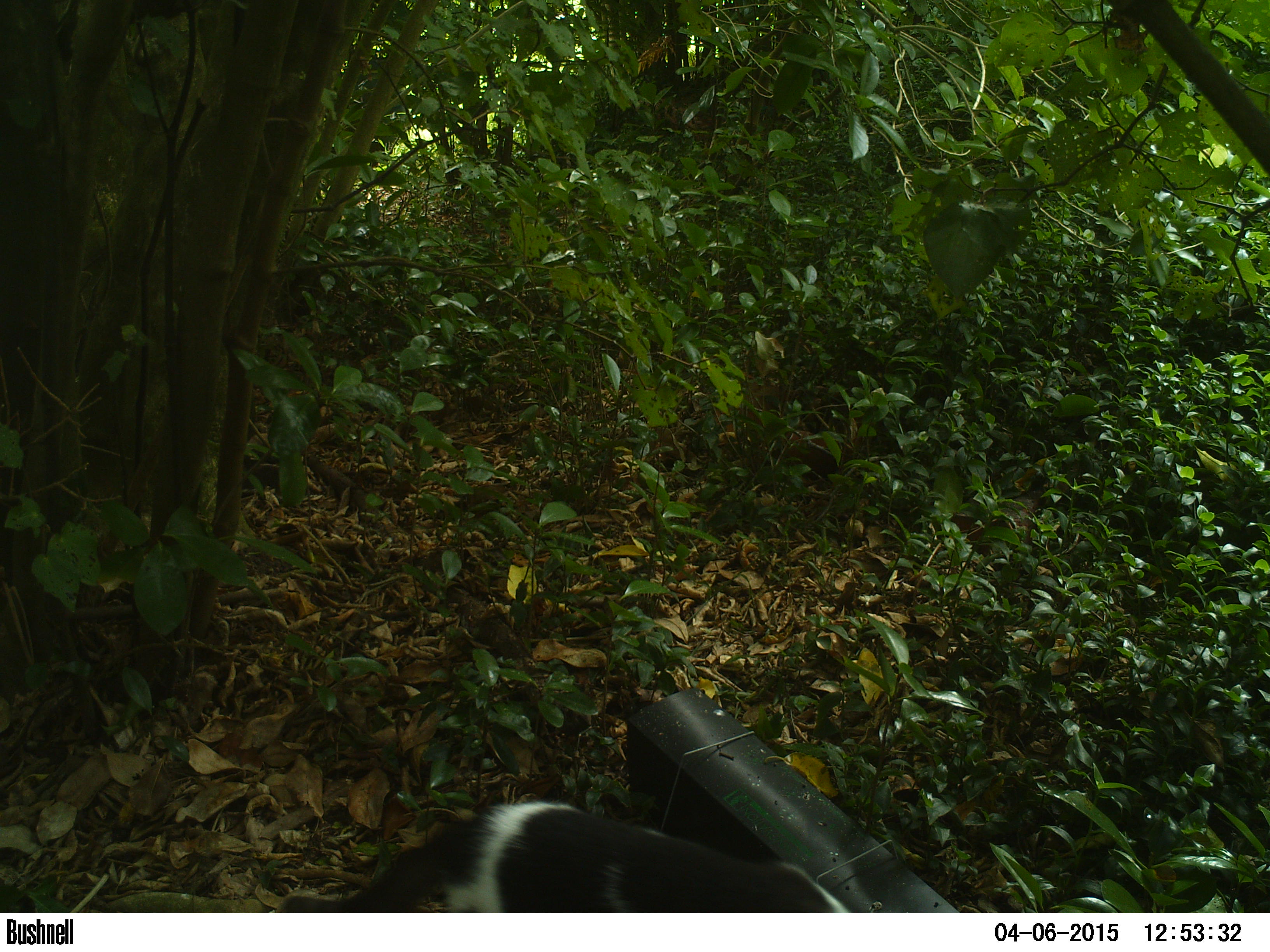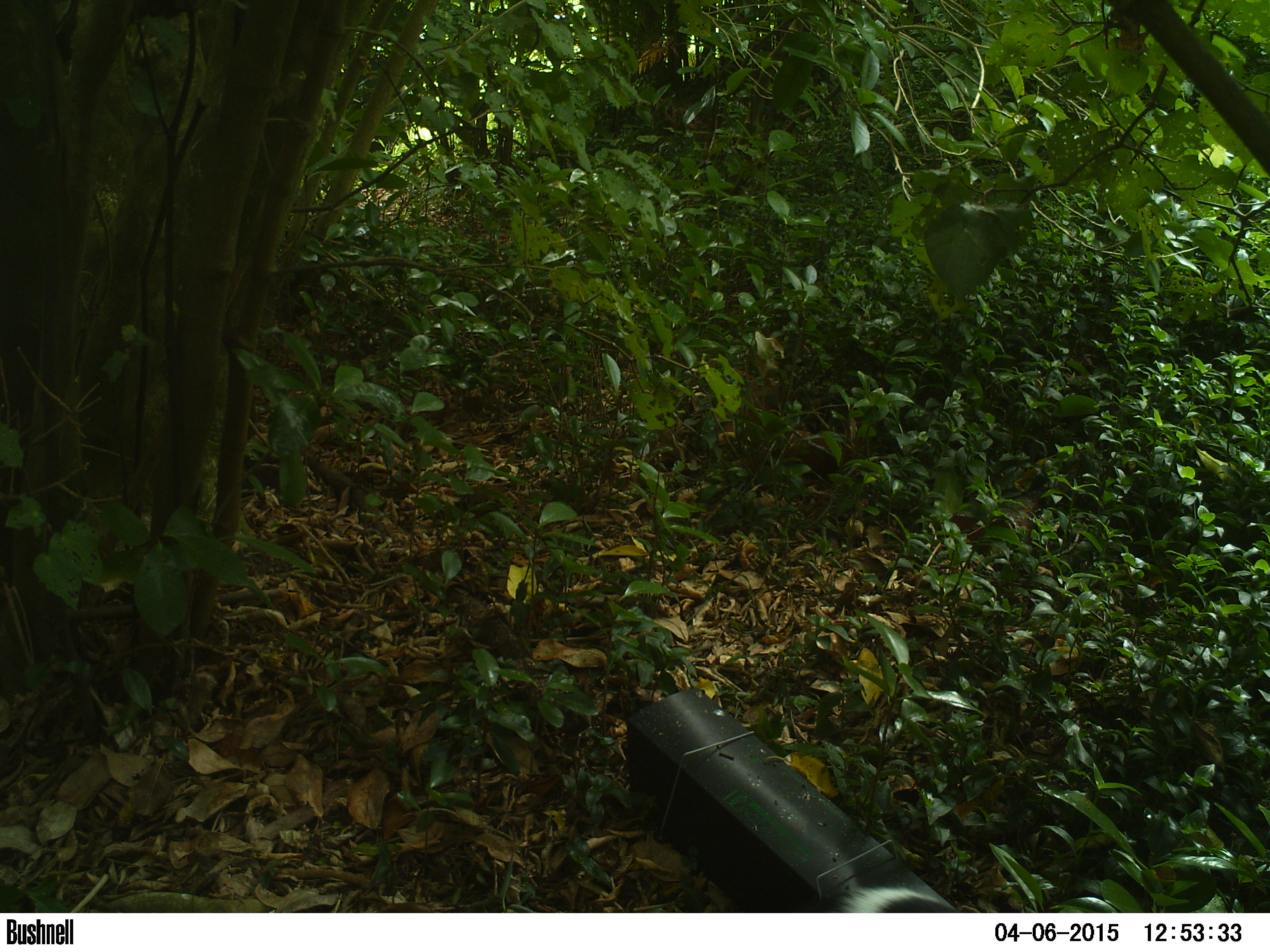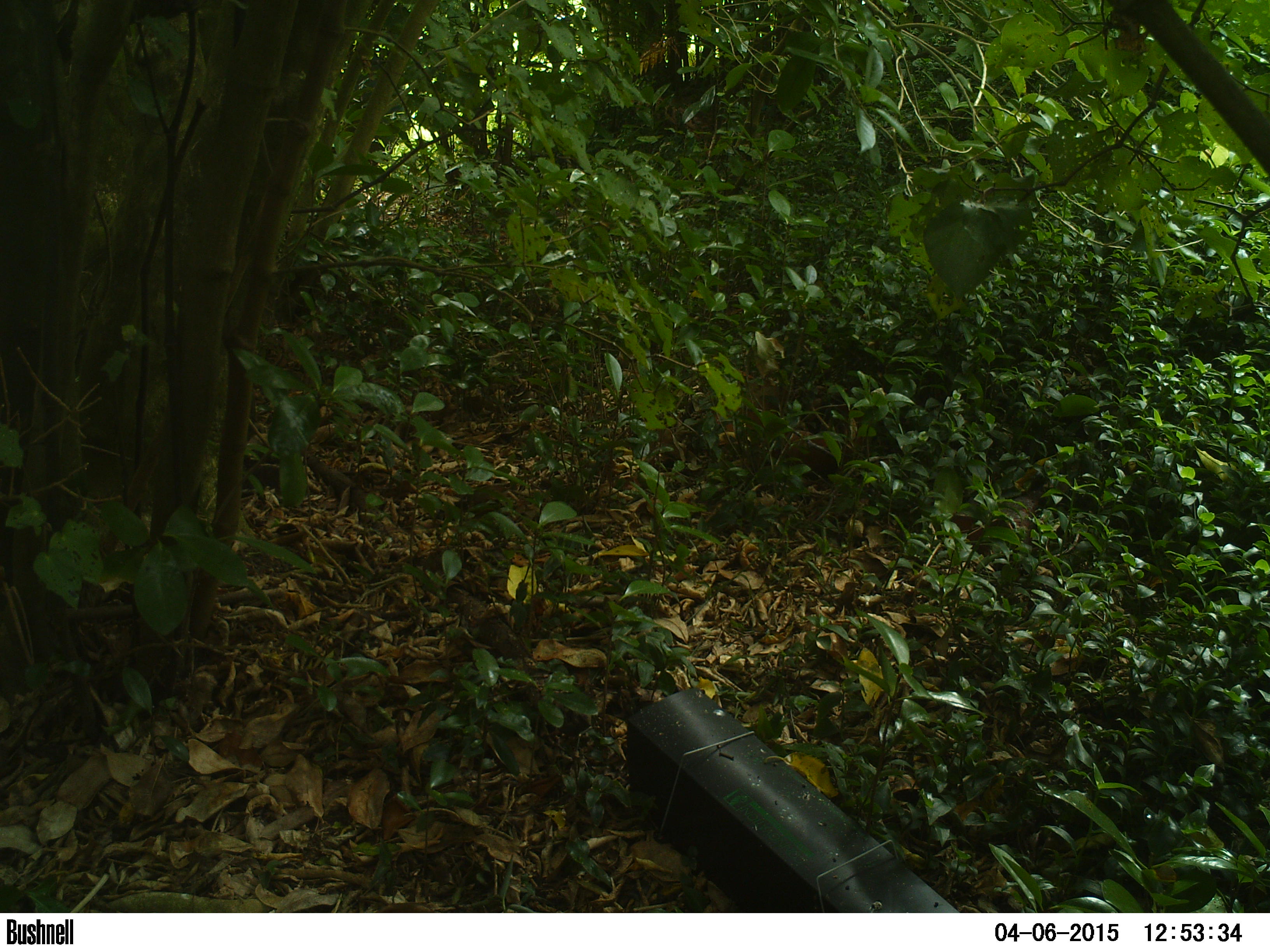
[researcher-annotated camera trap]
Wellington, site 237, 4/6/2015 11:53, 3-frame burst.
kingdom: Animalia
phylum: Chordata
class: Mammalia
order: Carnivora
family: Felidae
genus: Felis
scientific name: Felis catus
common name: cat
Cat (Felis catus).